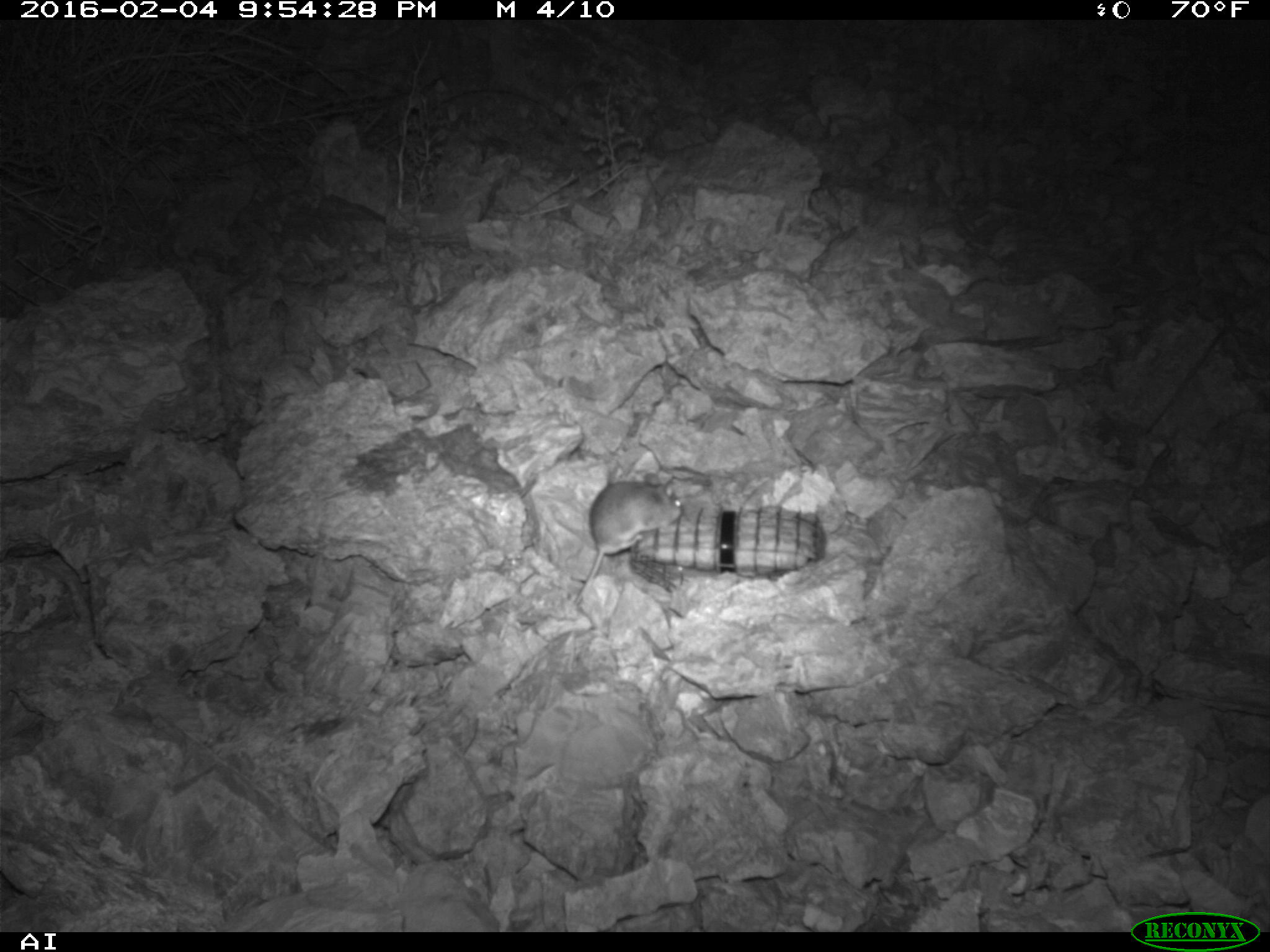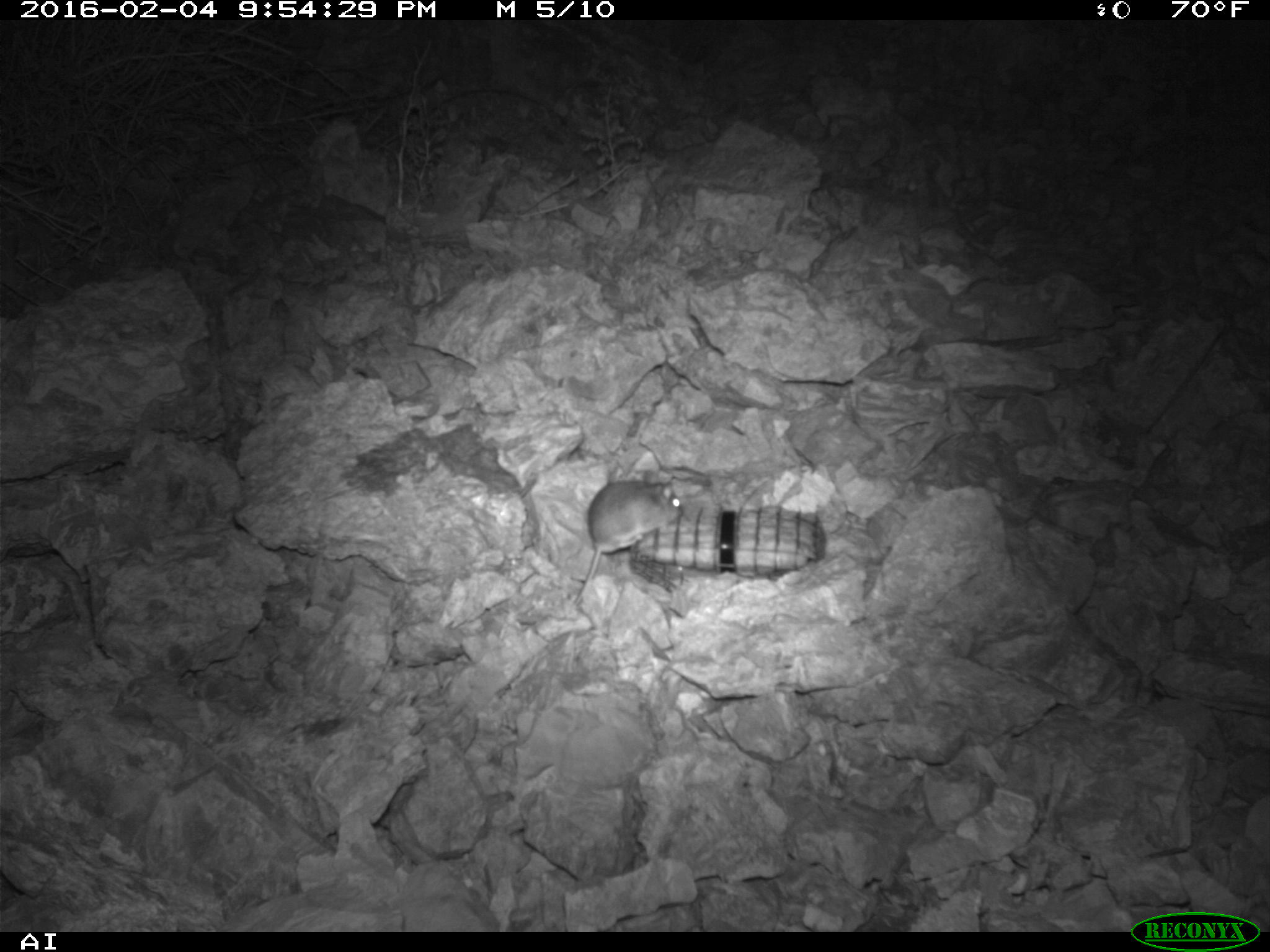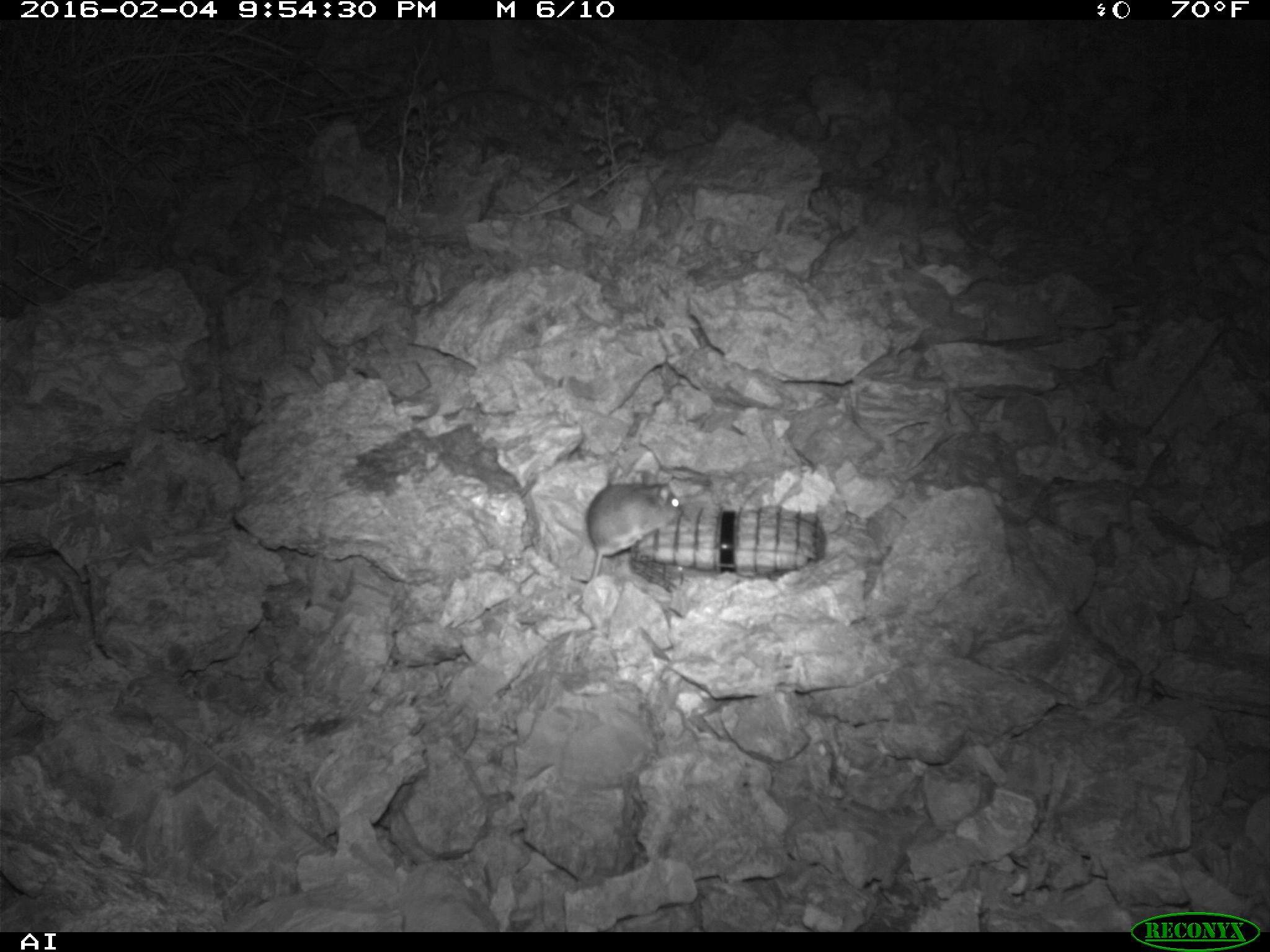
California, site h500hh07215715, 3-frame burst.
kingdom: Animalia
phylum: Chordata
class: Mammalia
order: Rodentia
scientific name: Rodentia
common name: rodent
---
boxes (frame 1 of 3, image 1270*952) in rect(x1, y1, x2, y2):
rodent: rect(573, 472, 683, 603)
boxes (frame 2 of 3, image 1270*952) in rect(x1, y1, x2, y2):
rodent: rect(572, 480, 683, 605)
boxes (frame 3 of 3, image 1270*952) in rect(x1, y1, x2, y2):
rodent: rect(585, 472, 682, 578)